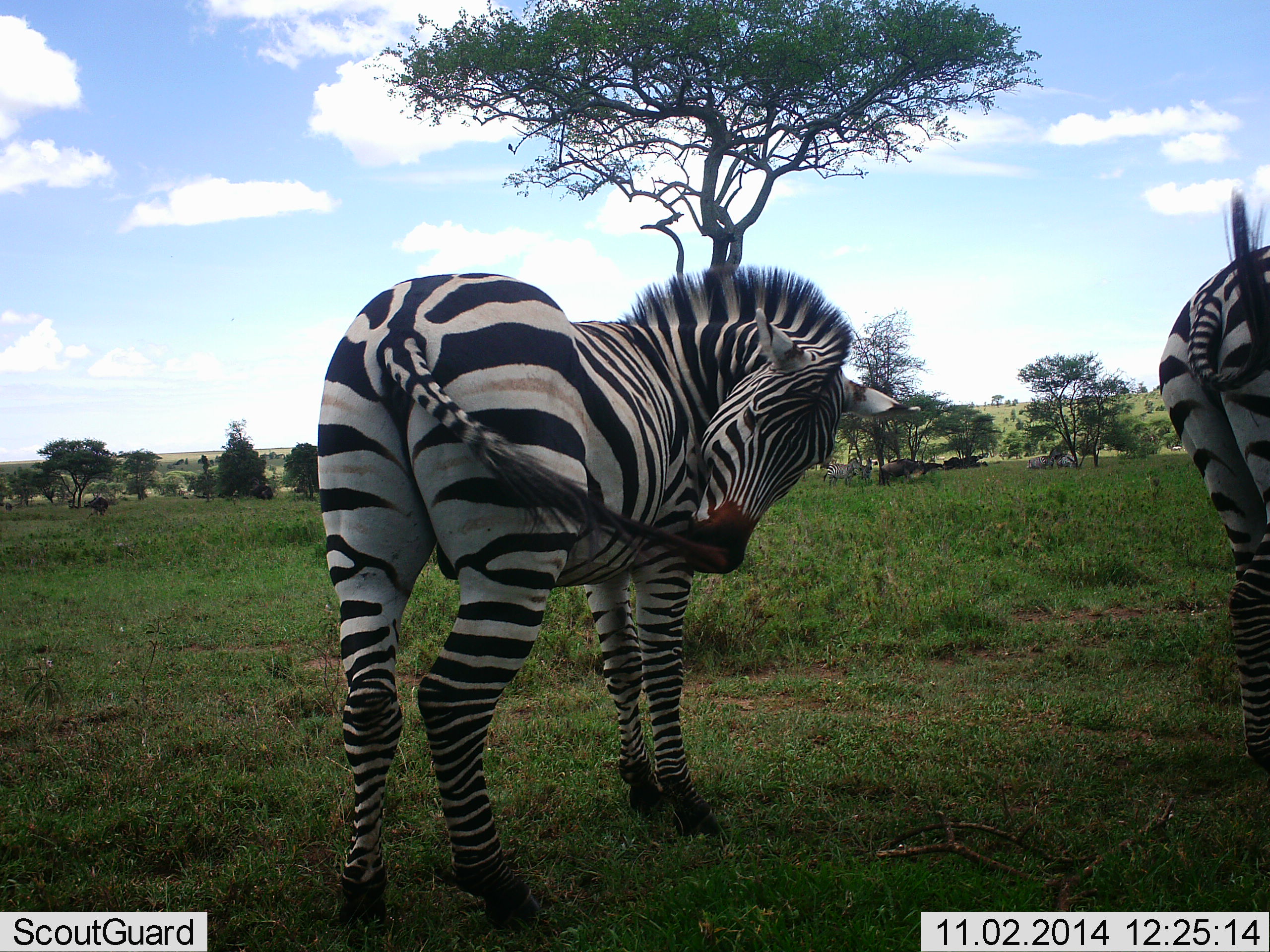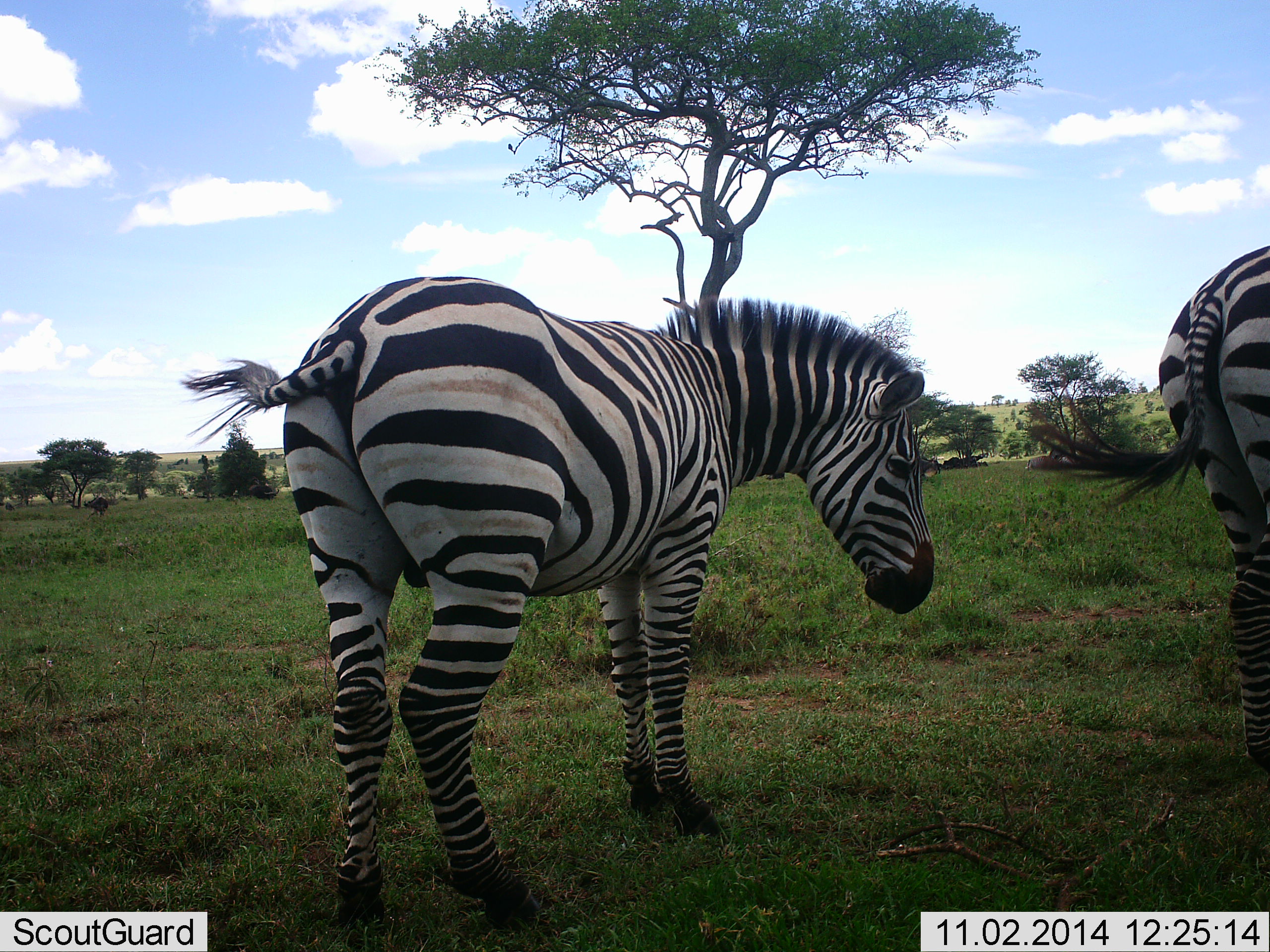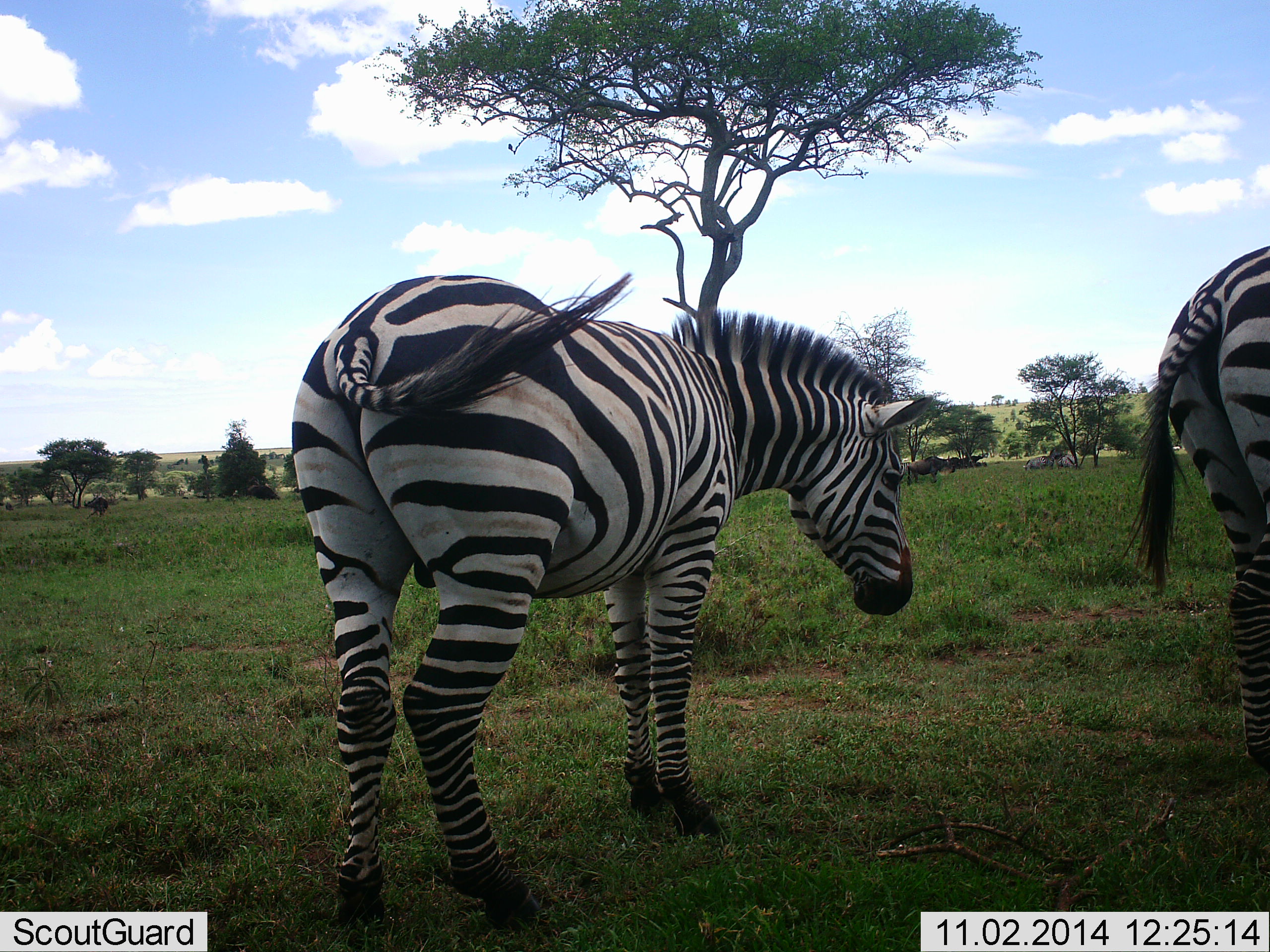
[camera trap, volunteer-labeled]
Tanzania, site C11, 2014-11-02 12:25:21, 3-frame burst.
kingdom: Animalia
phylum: Chordata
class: Mammalia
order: Perissodactyla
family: Equidae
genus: Equus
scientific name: Equus quagga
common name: plains zebra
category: zebra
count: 2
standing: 100%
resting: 13%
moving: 0%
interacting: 0%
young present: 0%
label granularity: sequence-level